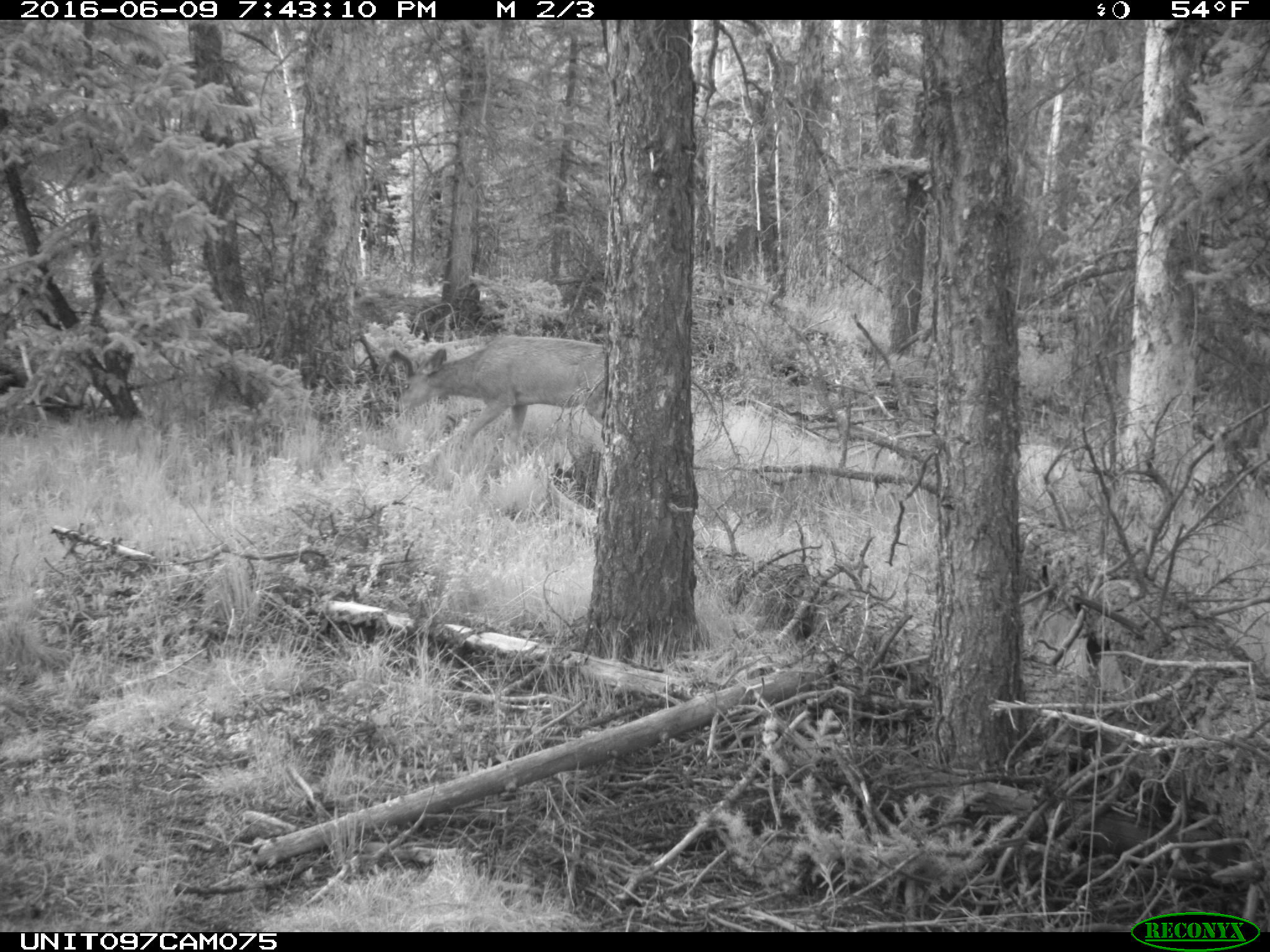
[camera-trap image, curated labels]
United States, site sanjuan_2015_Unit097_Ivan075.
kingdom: Animalia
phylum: Chordata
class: Mammalia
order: Artiodactyla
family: Cervidae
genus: Odocoileus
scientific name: Odocoileus hemionus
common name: mule deer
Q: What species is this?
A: Odocoileus hemionus (mule deer).